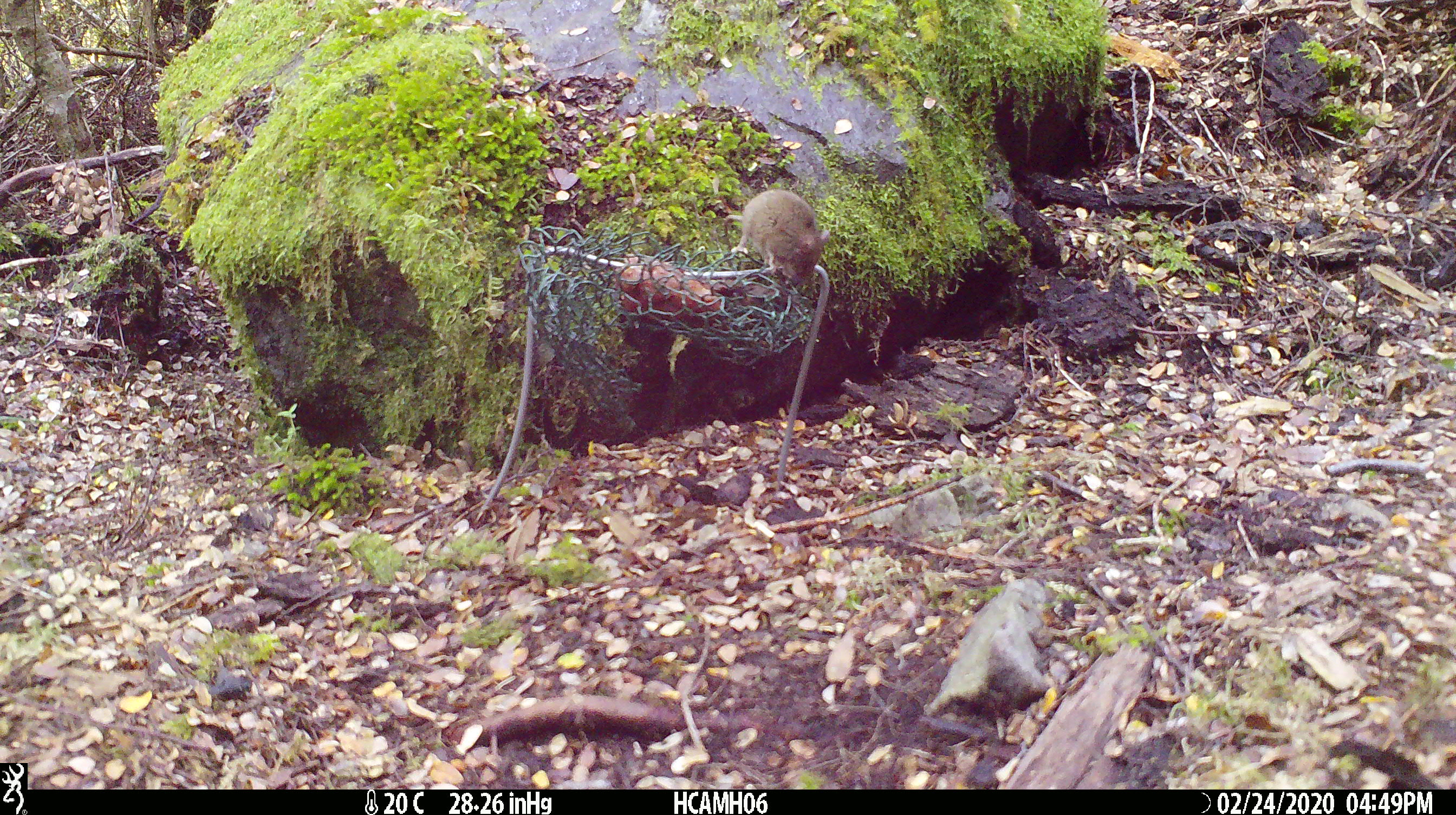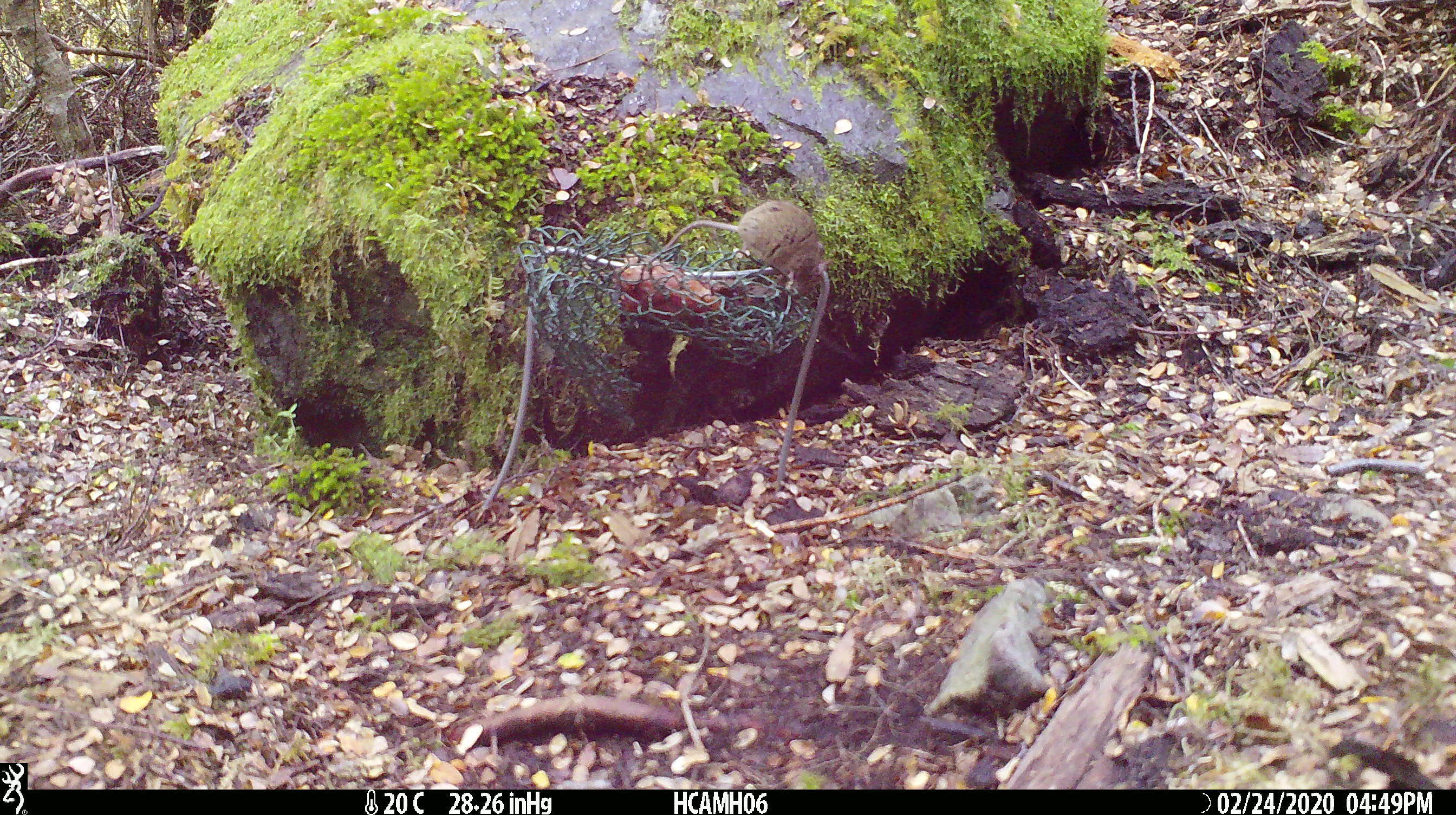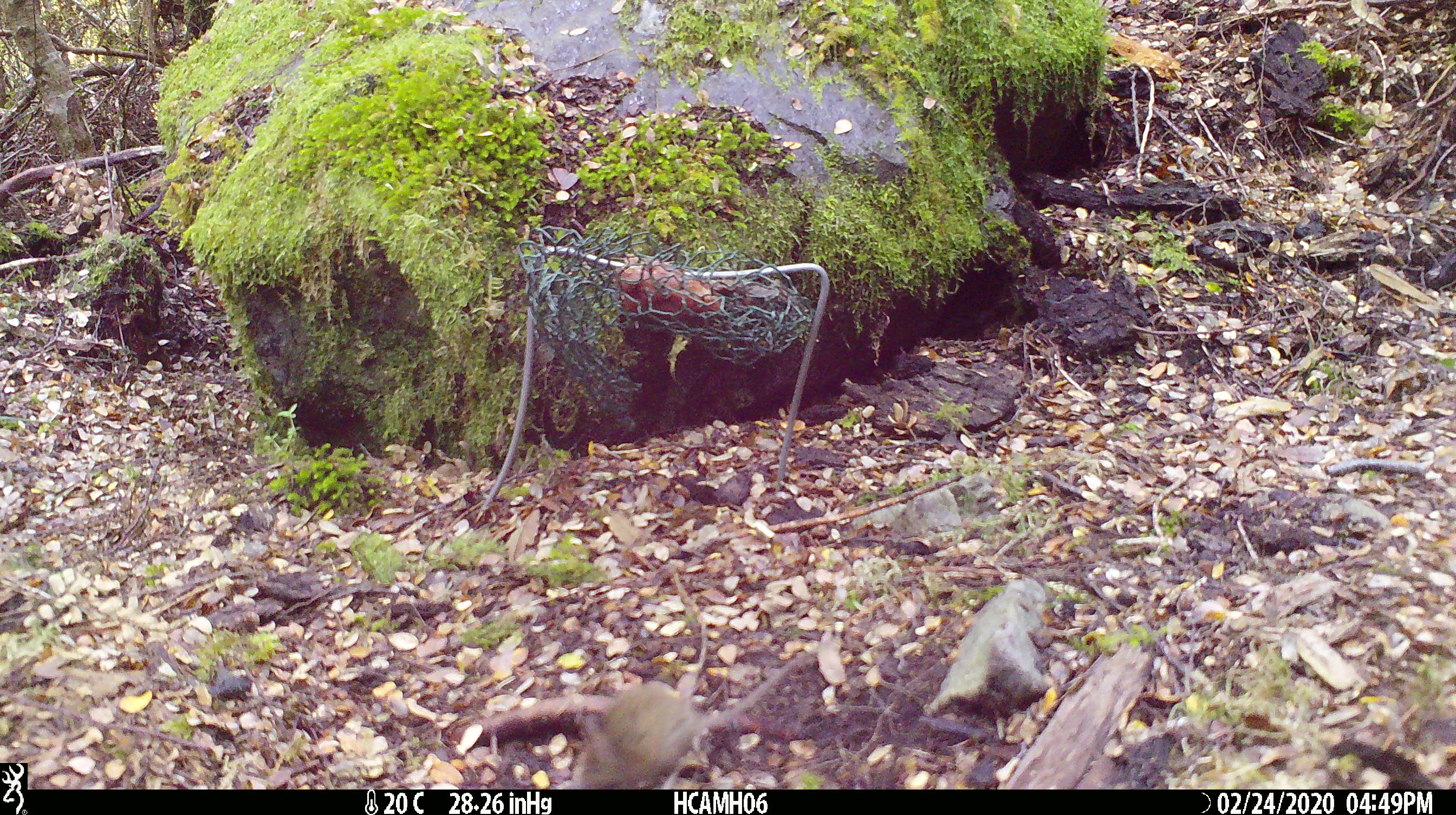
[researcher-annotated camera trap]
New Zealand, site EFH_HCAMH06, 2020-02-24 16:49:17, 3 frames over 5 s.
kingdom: Animalia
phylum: Chordata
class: Mammalia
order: Rodentia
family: Muridae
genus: Mus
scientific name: Mus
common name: mouse